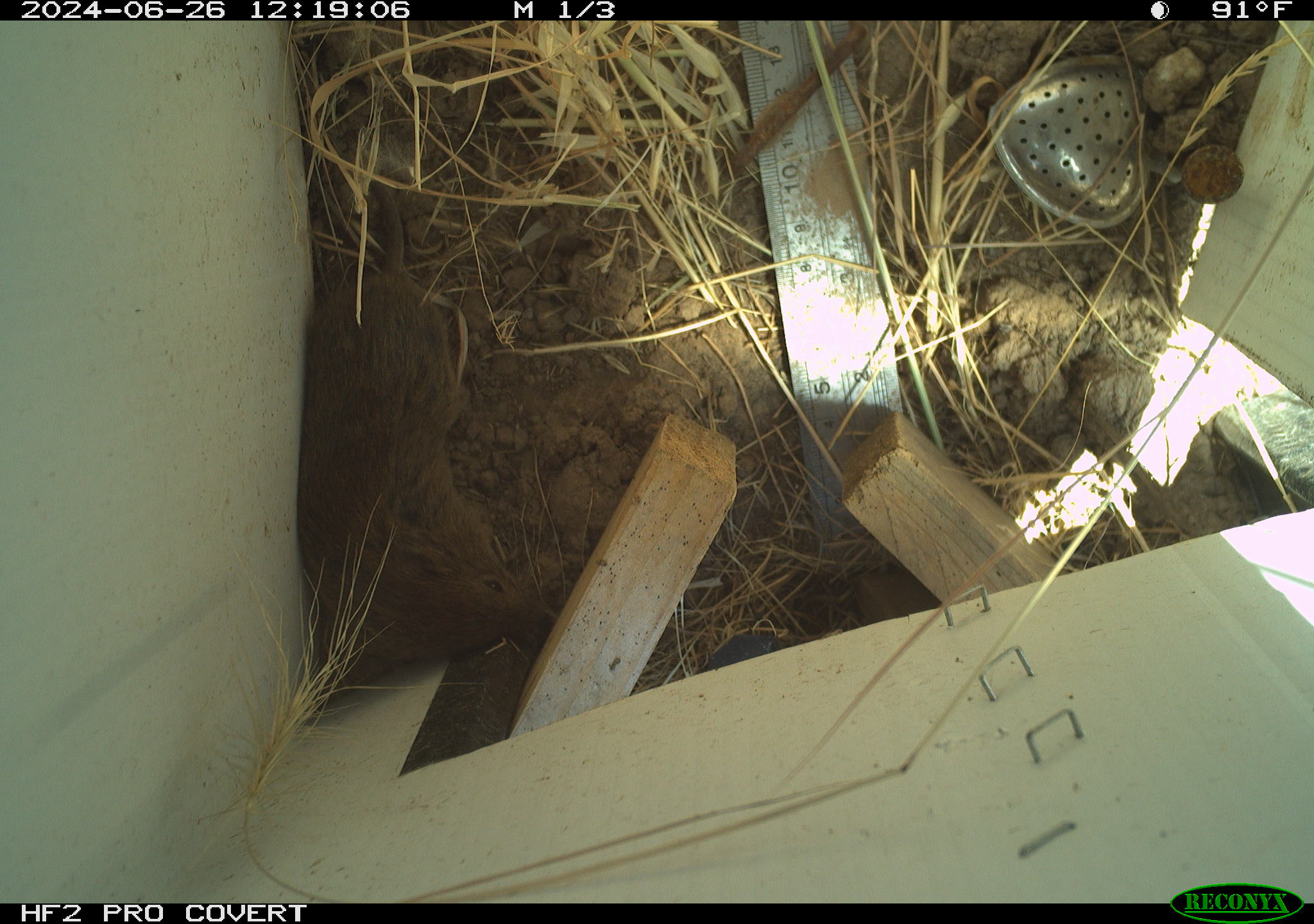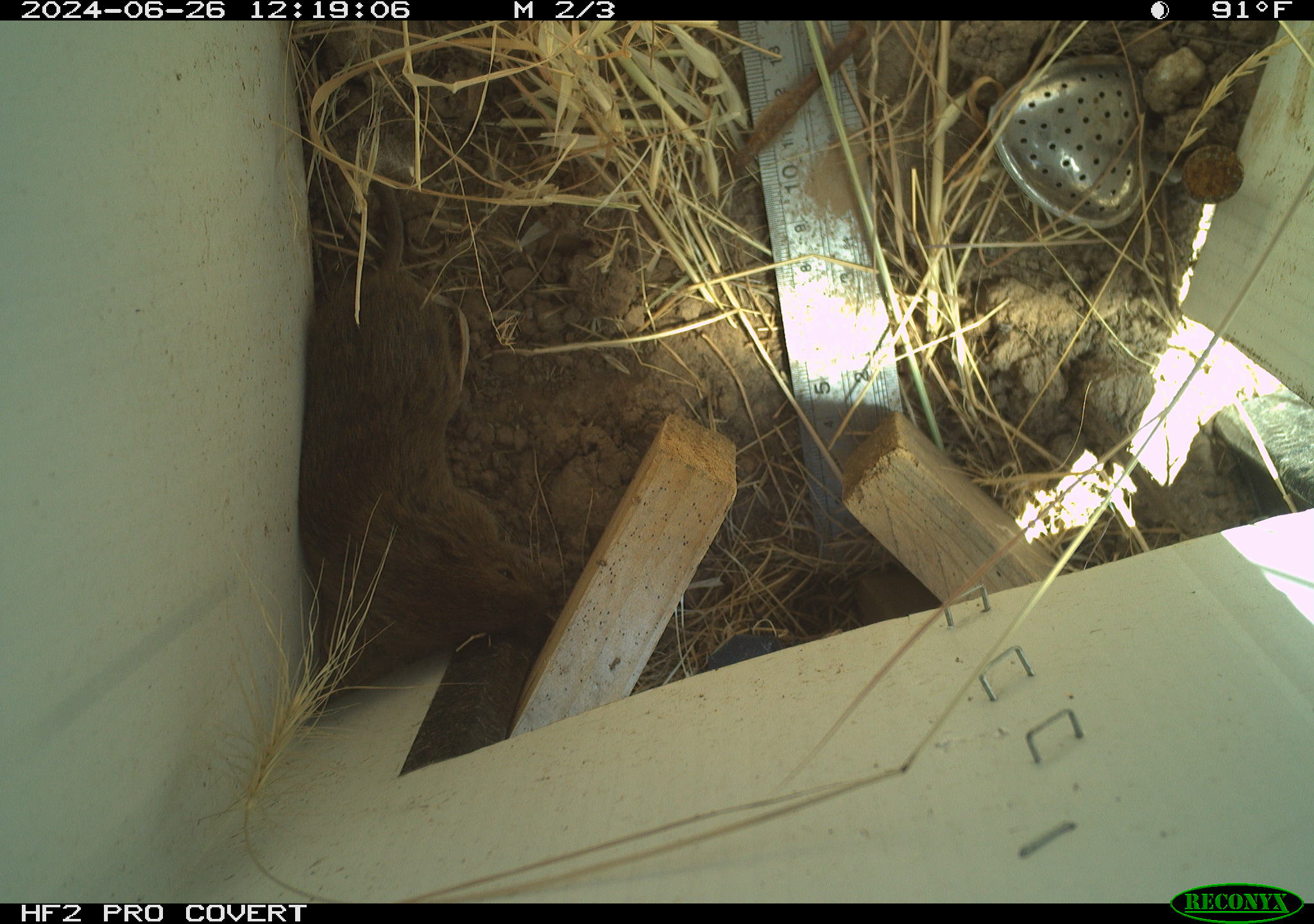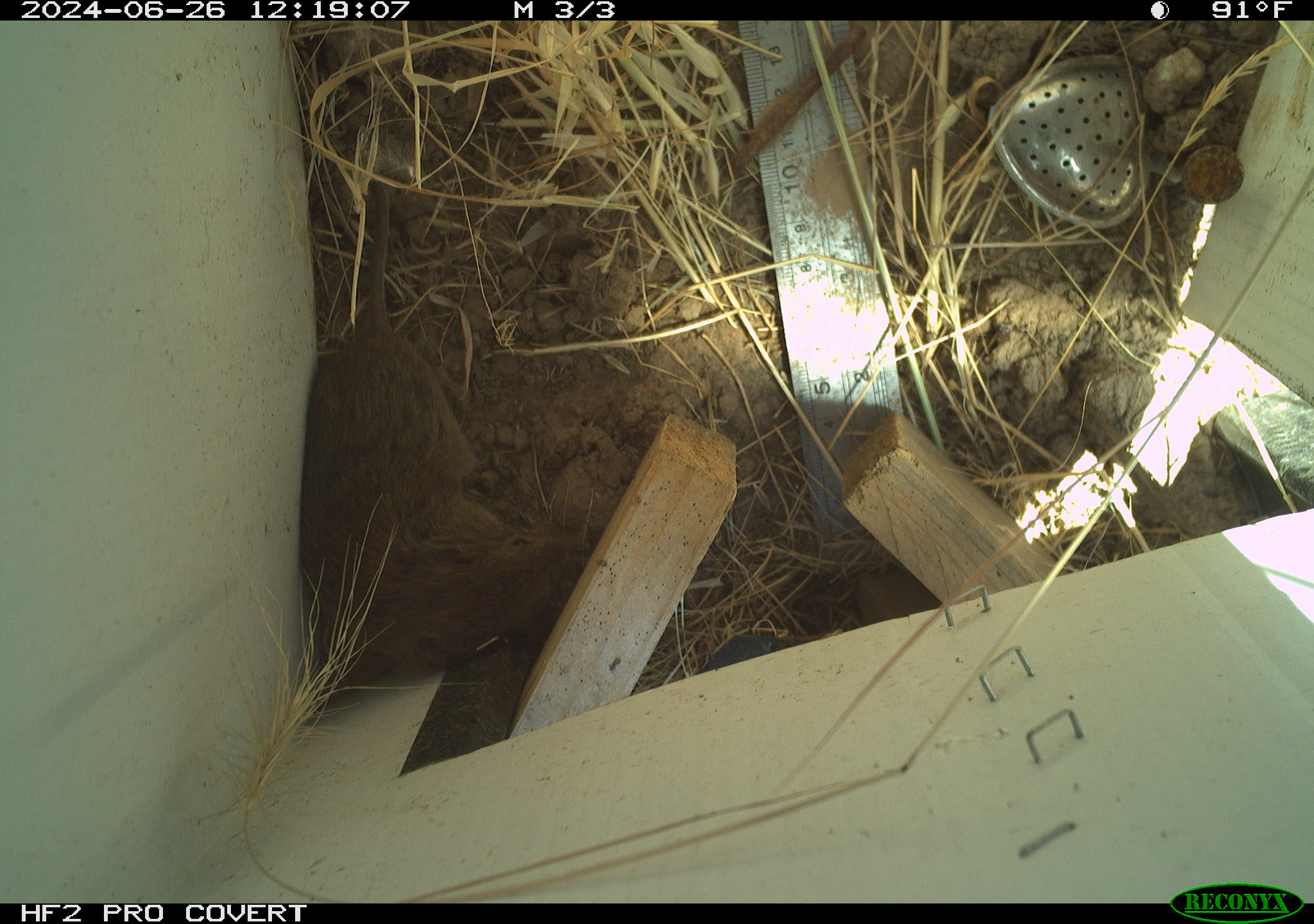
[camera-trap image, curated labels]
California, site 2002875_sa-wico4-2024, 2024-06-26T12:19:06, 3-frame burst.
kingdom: Animalia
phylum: Chordata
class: Mammalia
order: Rodentia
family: Cricetidae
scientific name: Arvicolinae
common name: voles, lemmings, and muskrats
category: arvicolinae subfamily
Arvicolinae subfamily (voles, lemmings, and muskrats) (Arvicolinae).